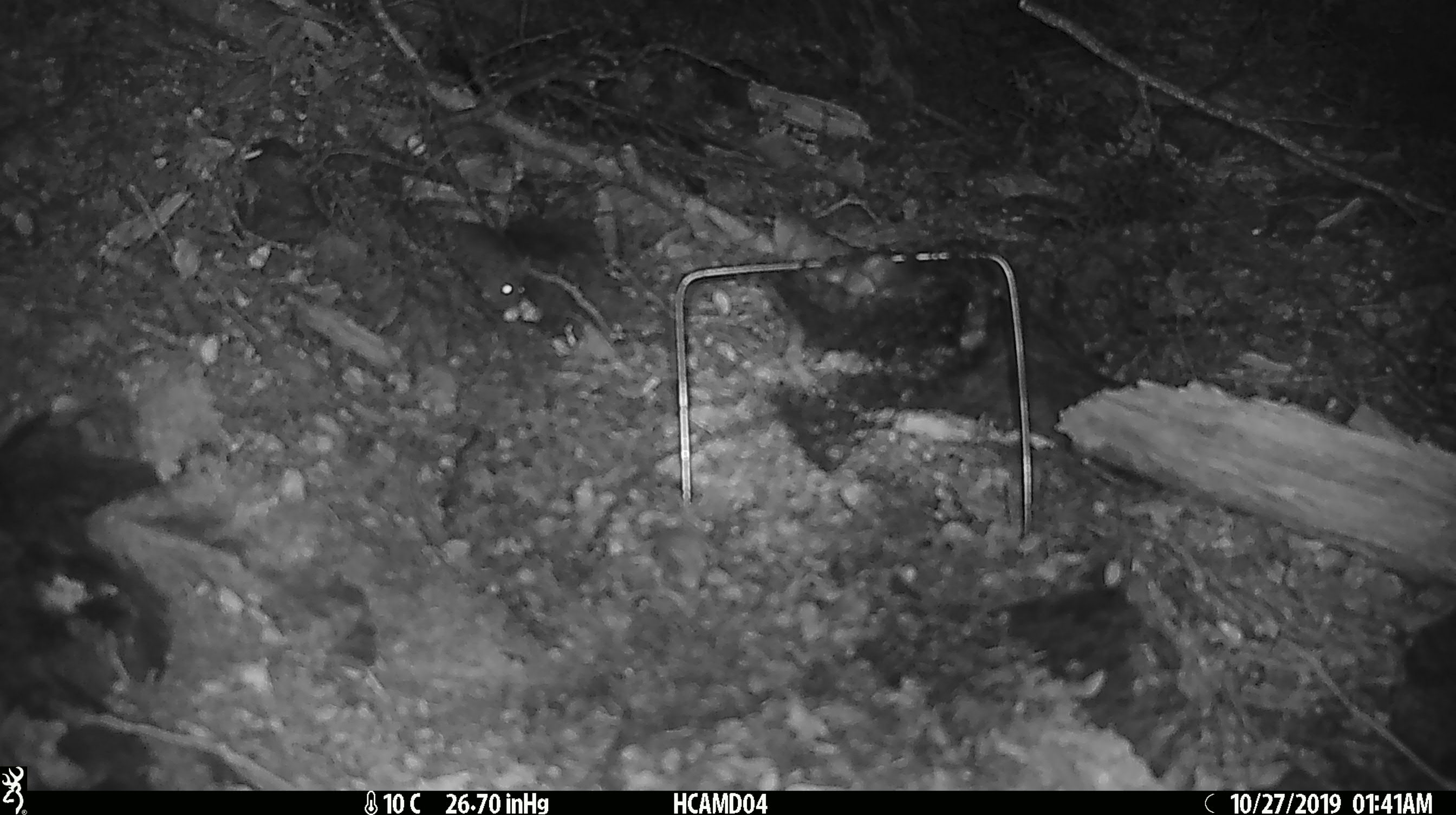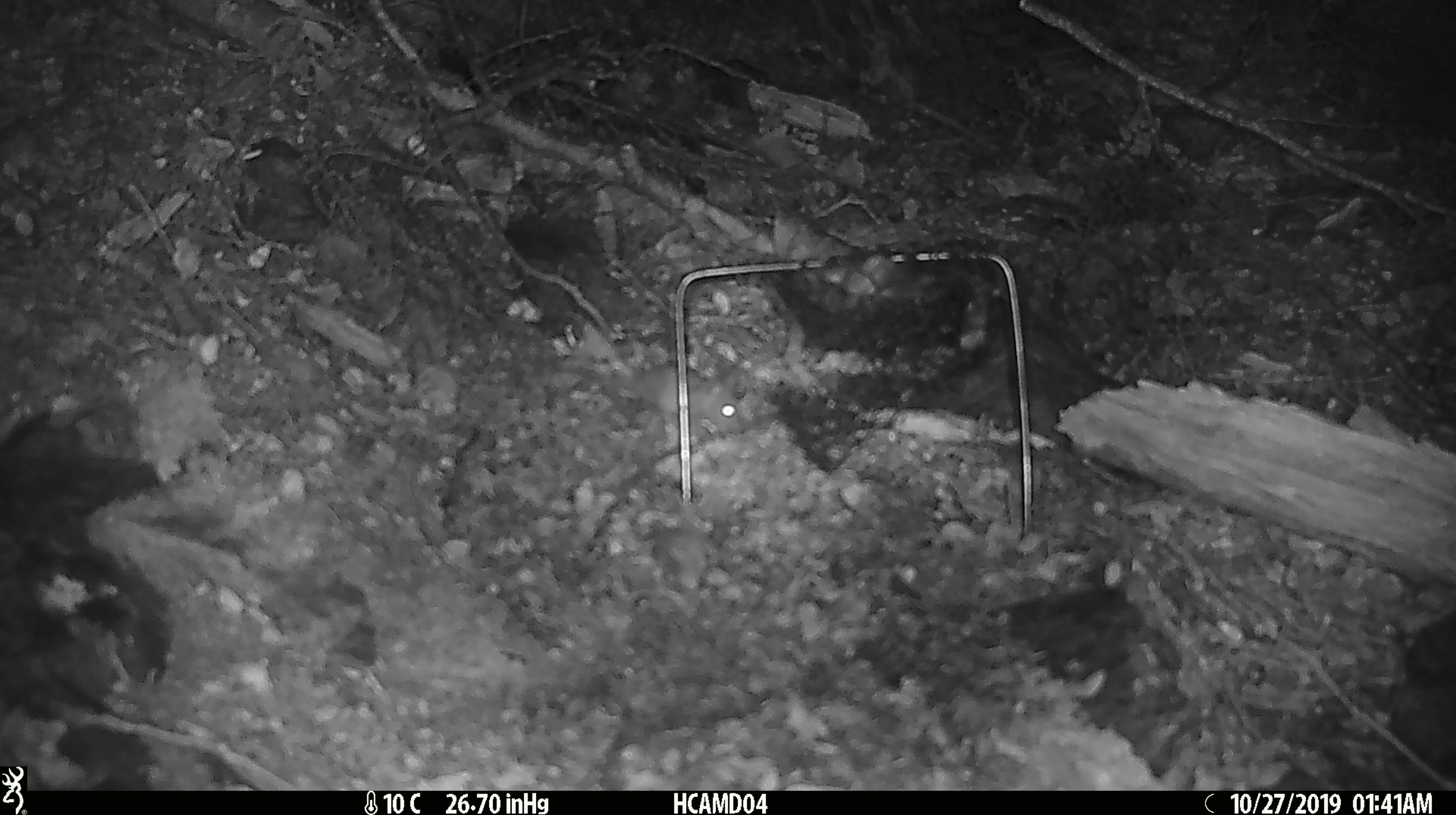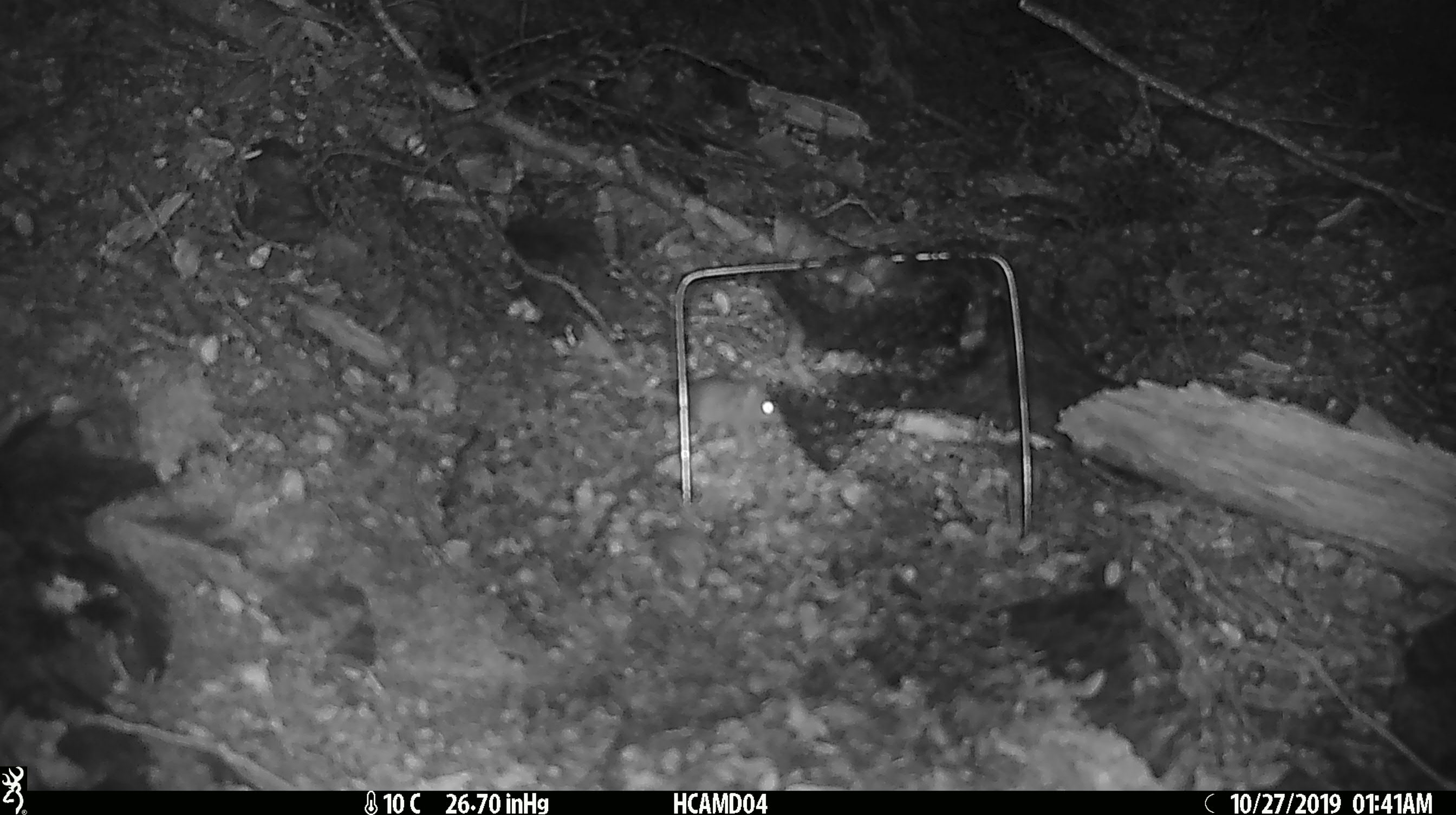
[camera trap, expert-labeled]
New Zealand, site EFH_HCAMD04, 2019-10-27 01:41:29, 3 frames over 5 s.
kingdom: Animalia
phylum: Chordata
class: Mammalia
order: Rodentia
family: Muridae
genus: Mus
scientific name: Mus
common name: mouse